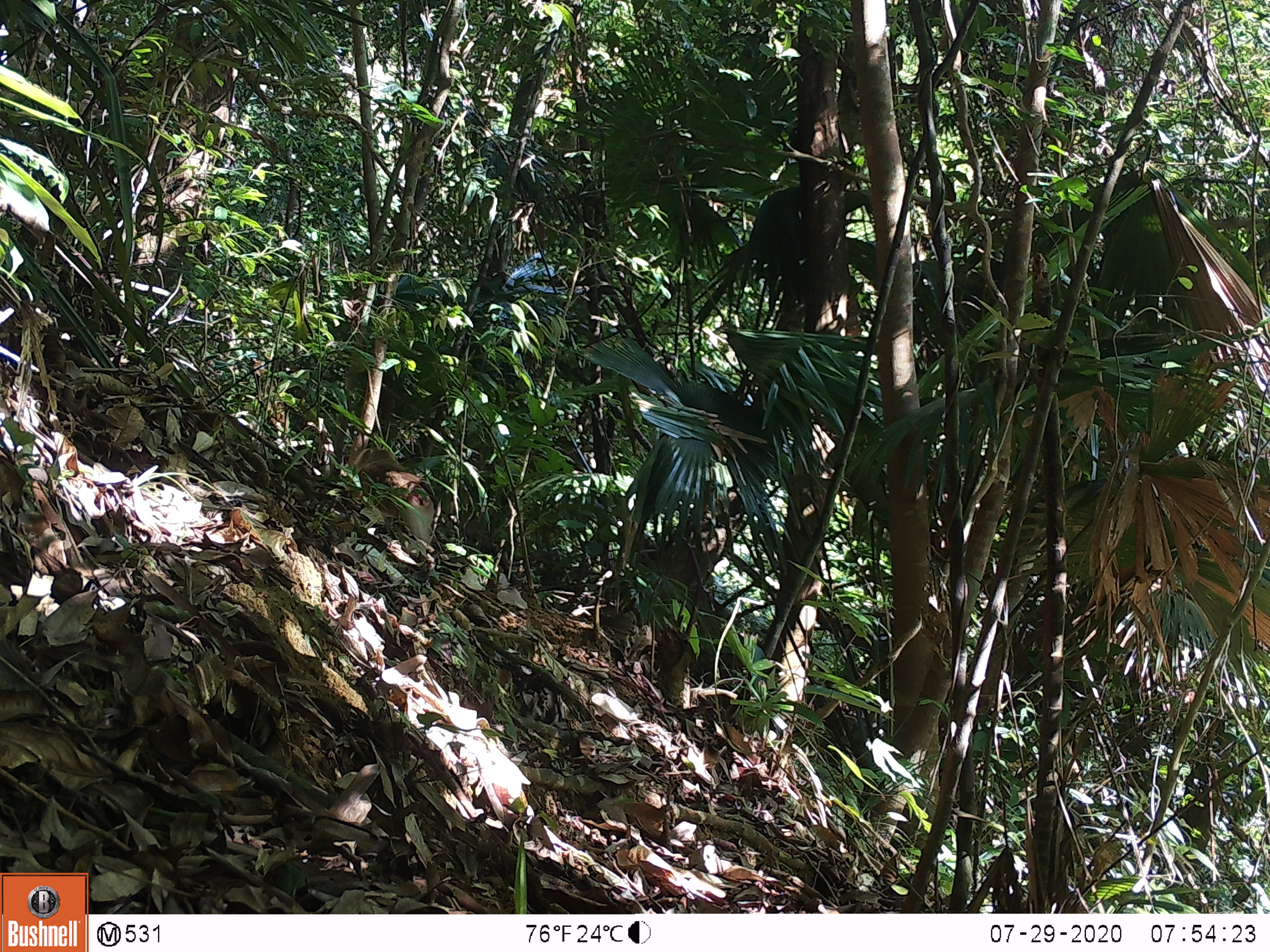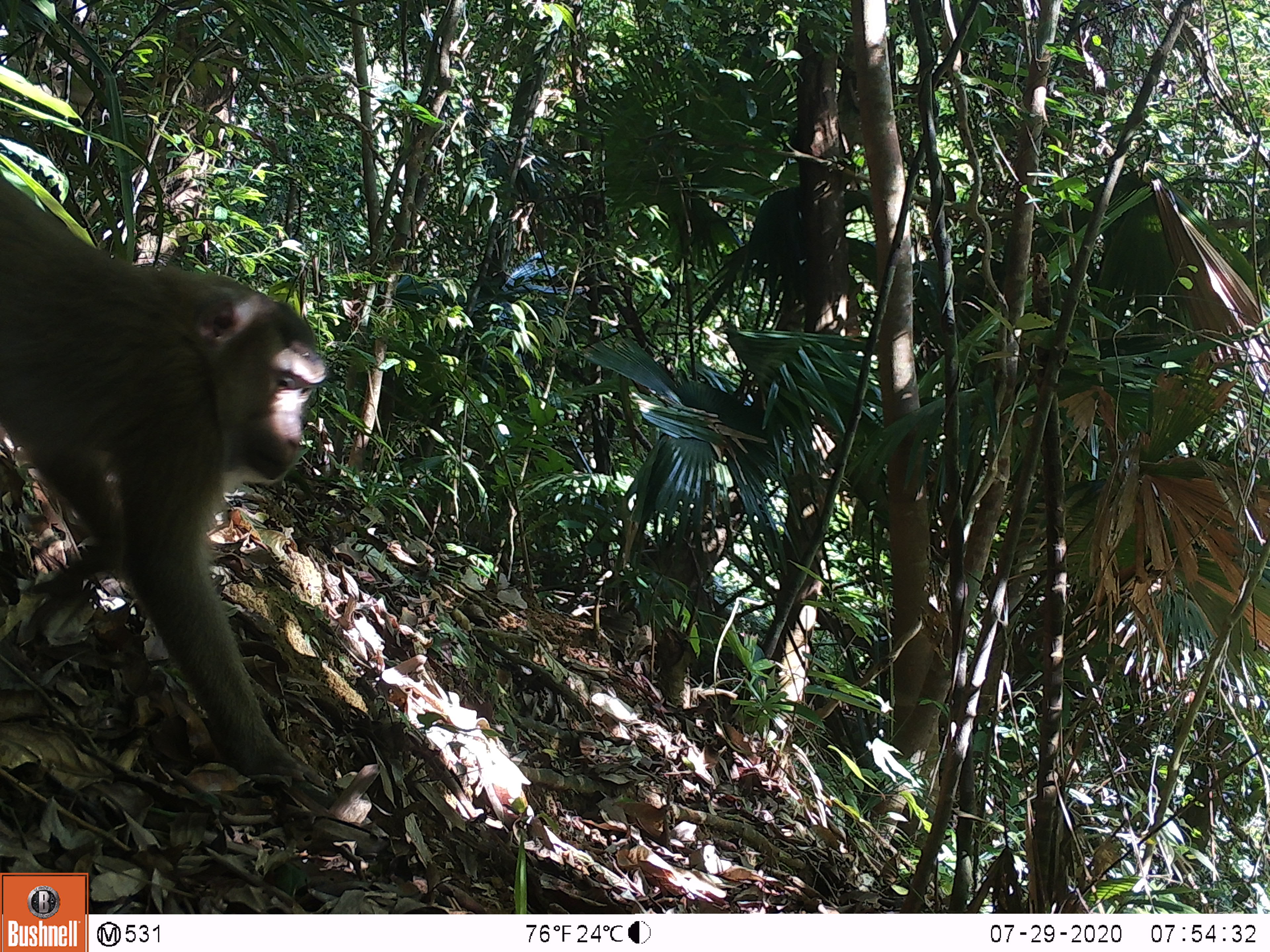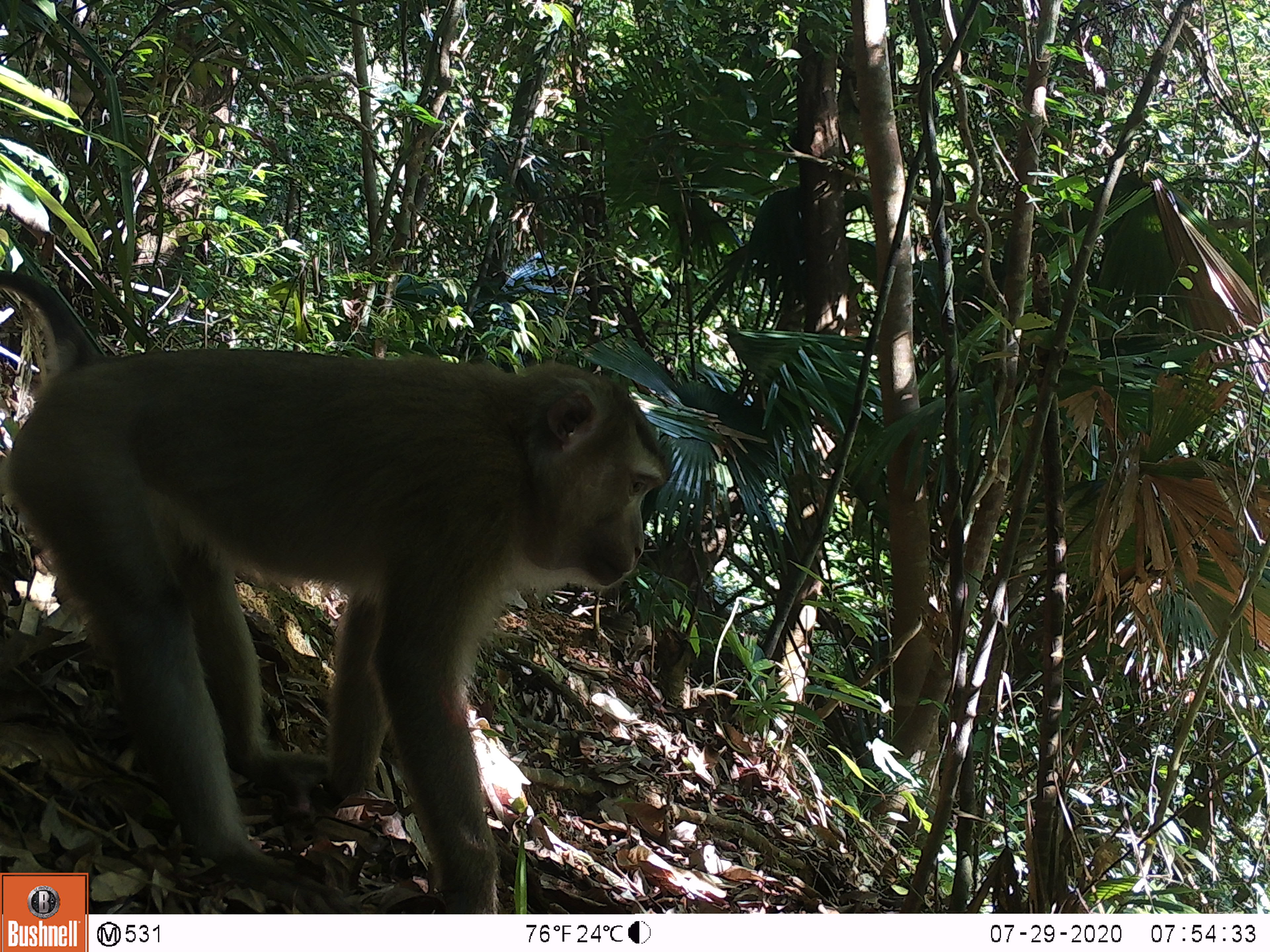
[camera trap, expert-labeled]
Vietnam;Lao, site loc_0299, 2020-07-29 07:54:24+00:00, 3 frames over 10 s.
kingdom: Animalia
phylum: Chordata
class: Mammalia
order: Primates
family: Cercopithecidae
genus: Macaca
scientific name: Macaca nemestrina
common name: pig-tailed macaque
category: pig tailed macaque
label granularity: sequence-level